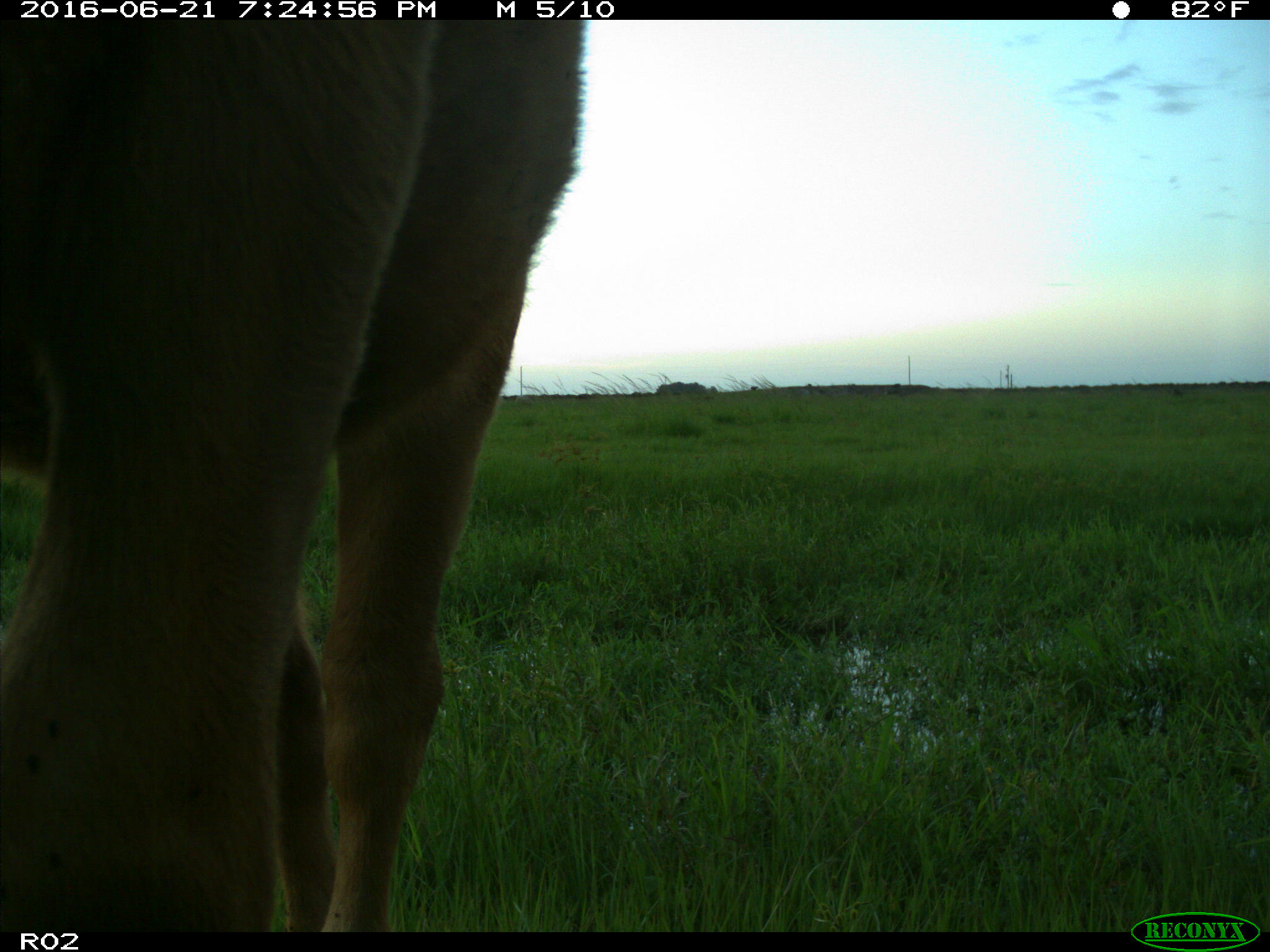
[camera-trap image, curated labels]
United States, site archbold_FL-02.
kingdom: Animalia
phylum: Chordata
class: Mammalia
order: Artiodactyla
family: Bovidae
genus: Bos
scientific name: Bos taurus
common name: domestic cow